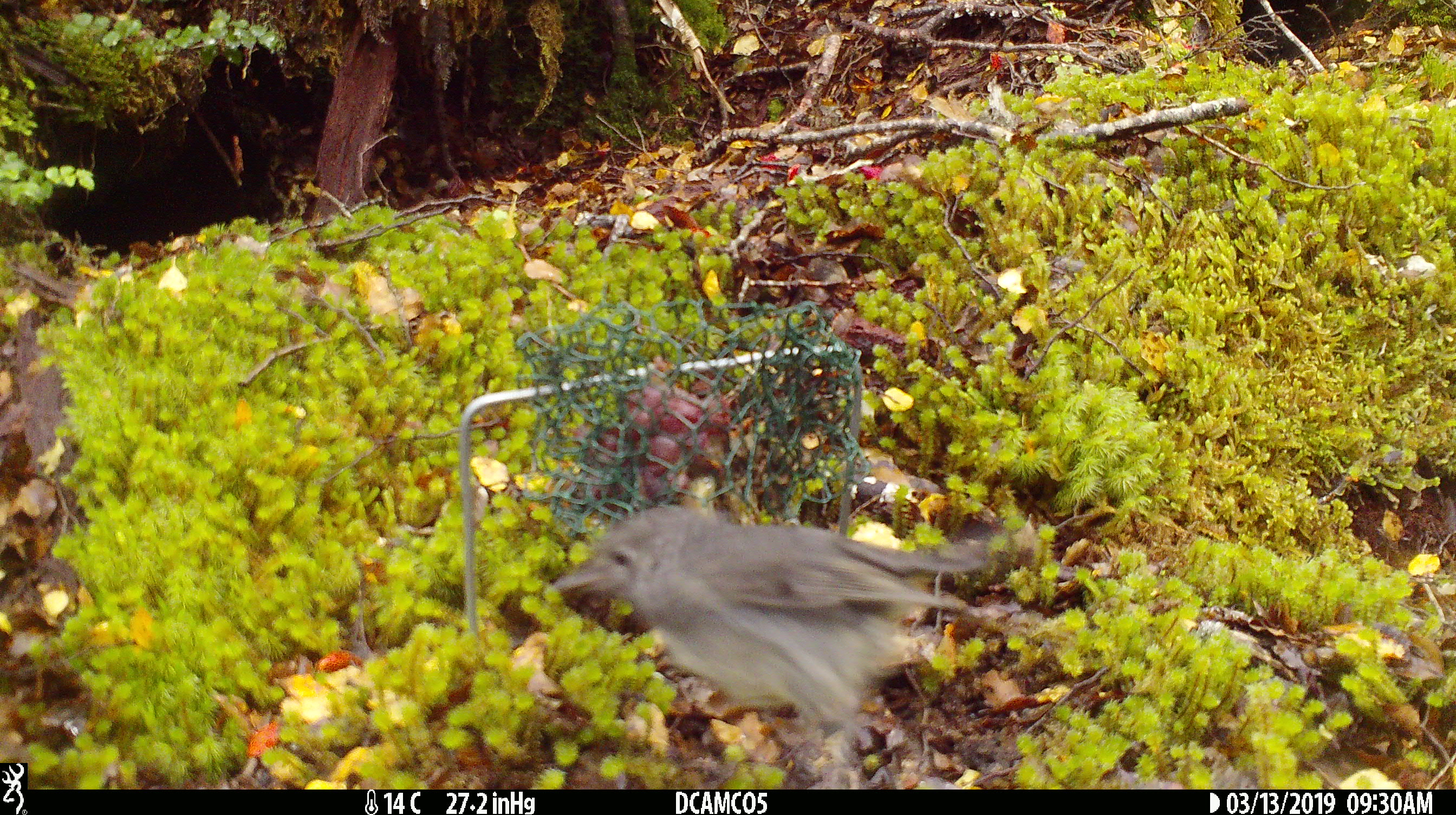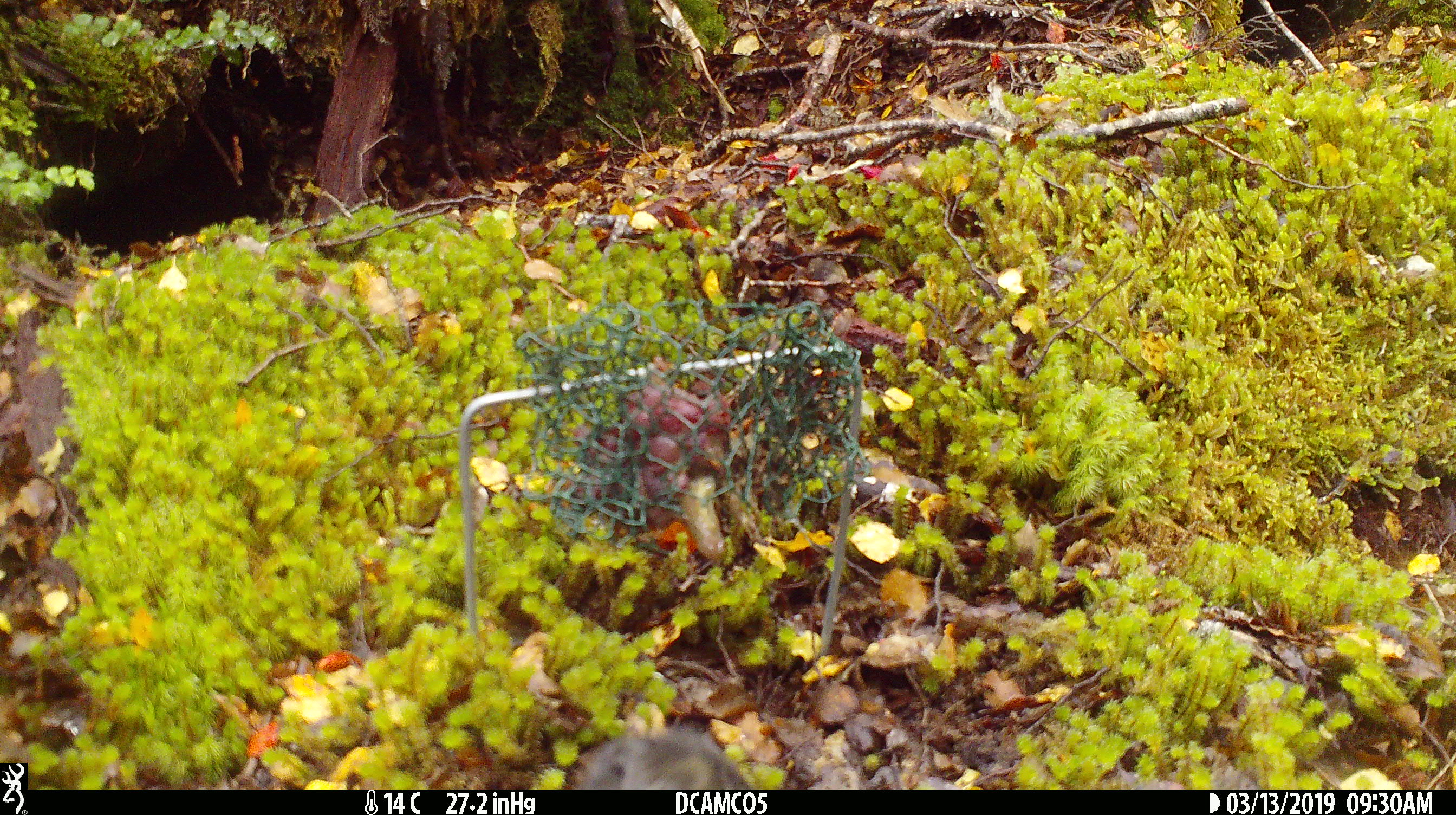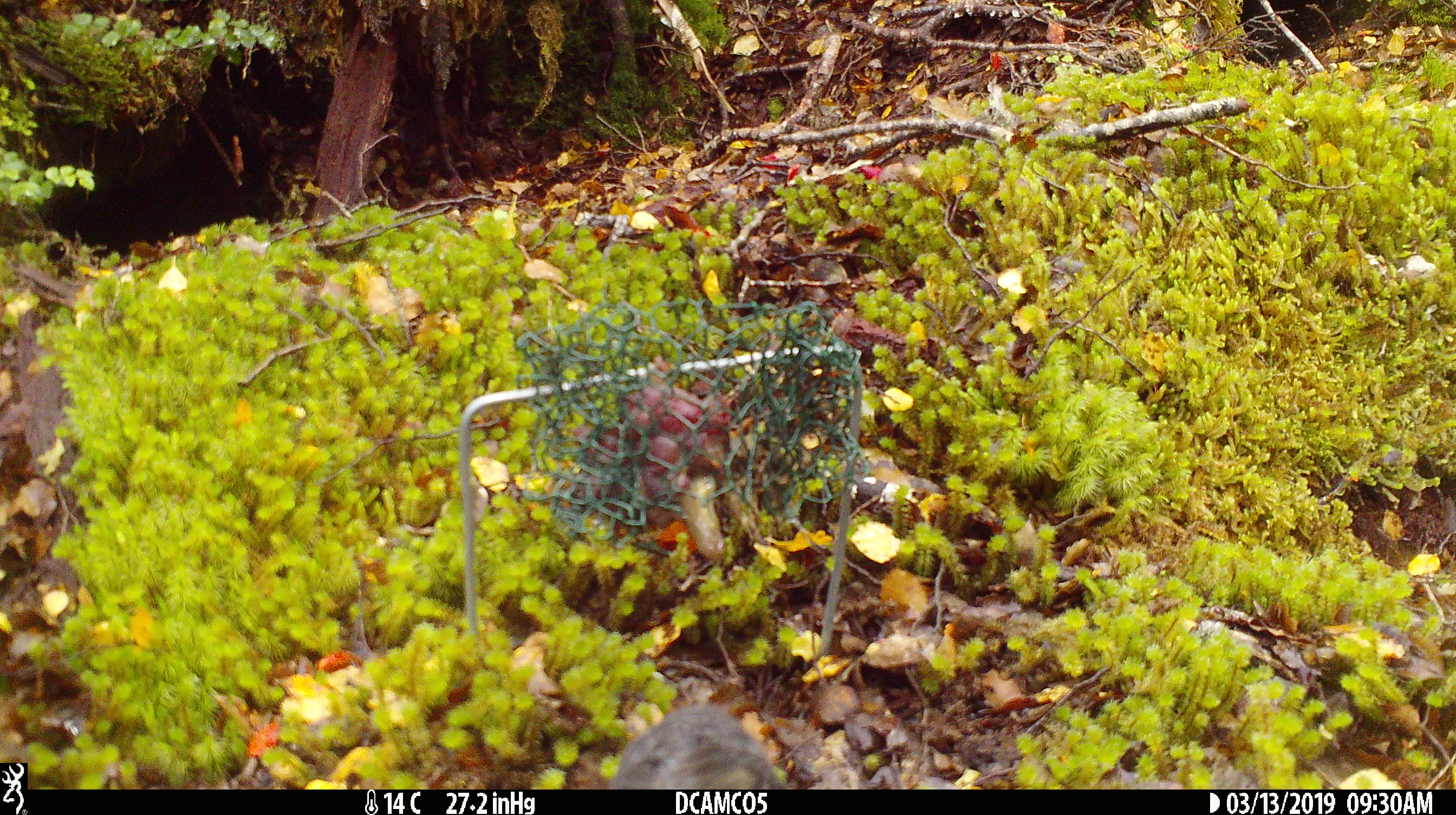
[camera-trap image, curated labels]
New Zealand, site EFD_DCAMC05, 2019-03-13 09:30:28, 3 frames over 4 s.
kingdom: Animalia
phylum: Chordata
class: Aves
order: Passeriformes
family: Petroicidae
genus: Petroica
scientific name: Petroica australis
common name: new zealand robin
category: robin